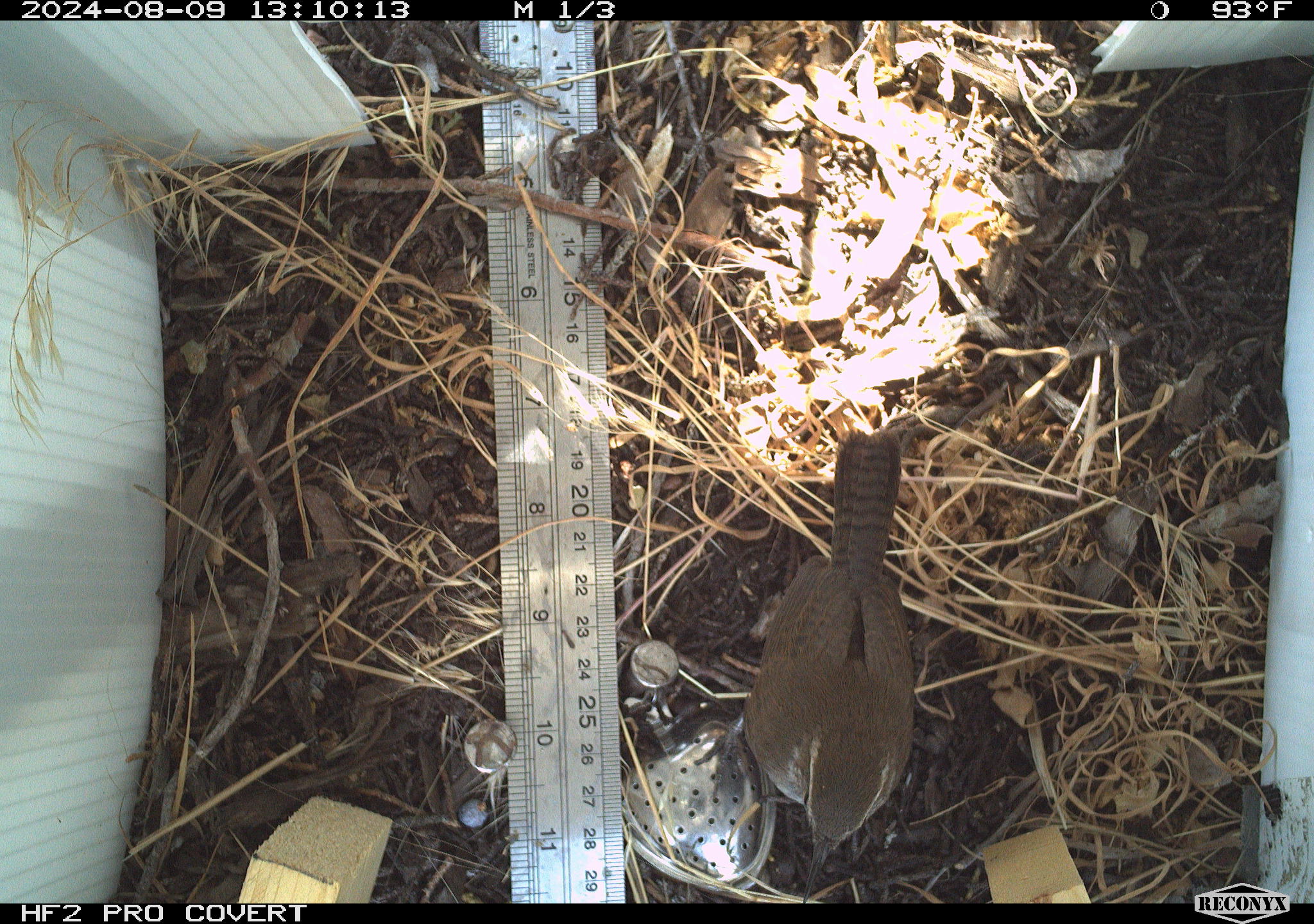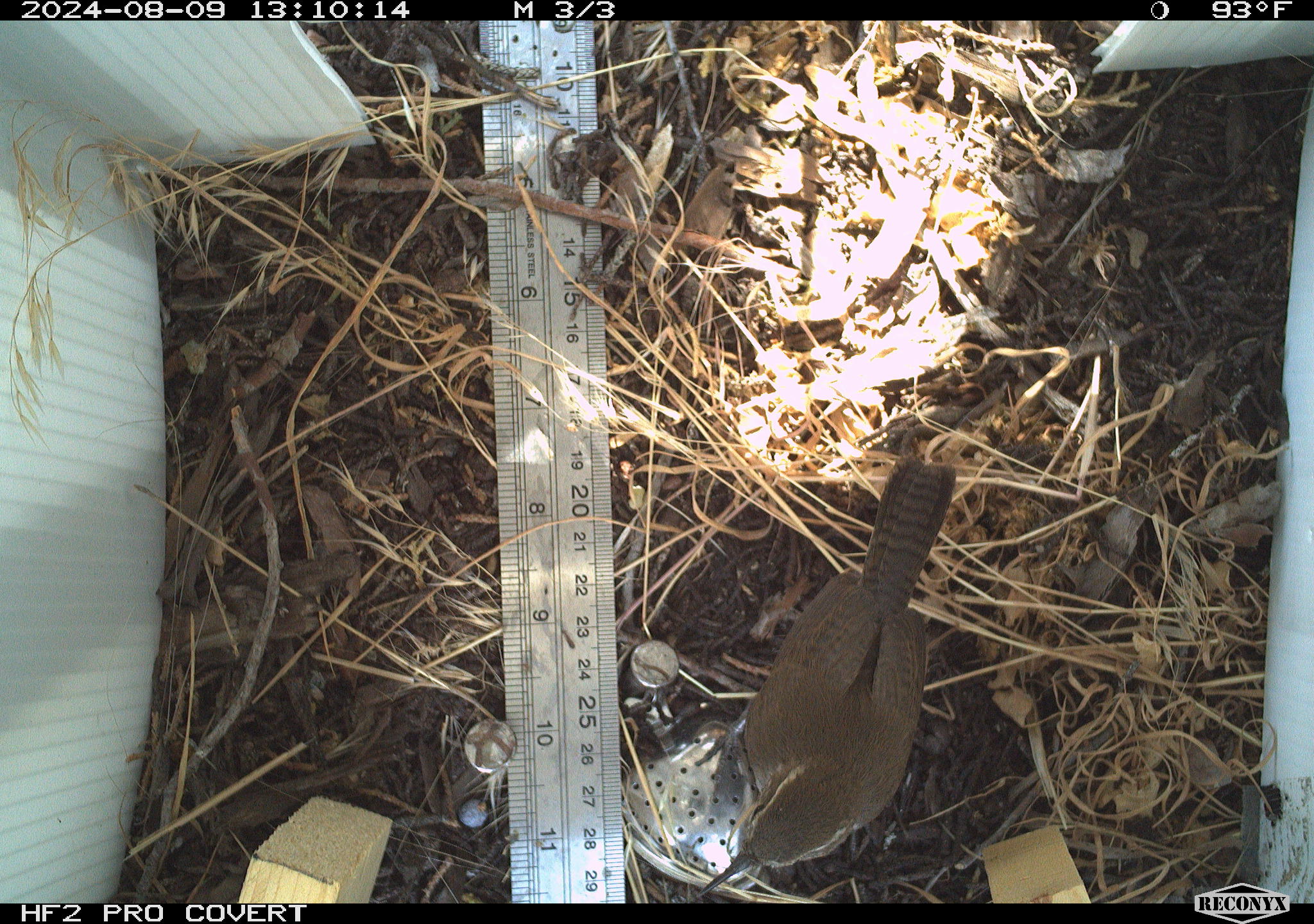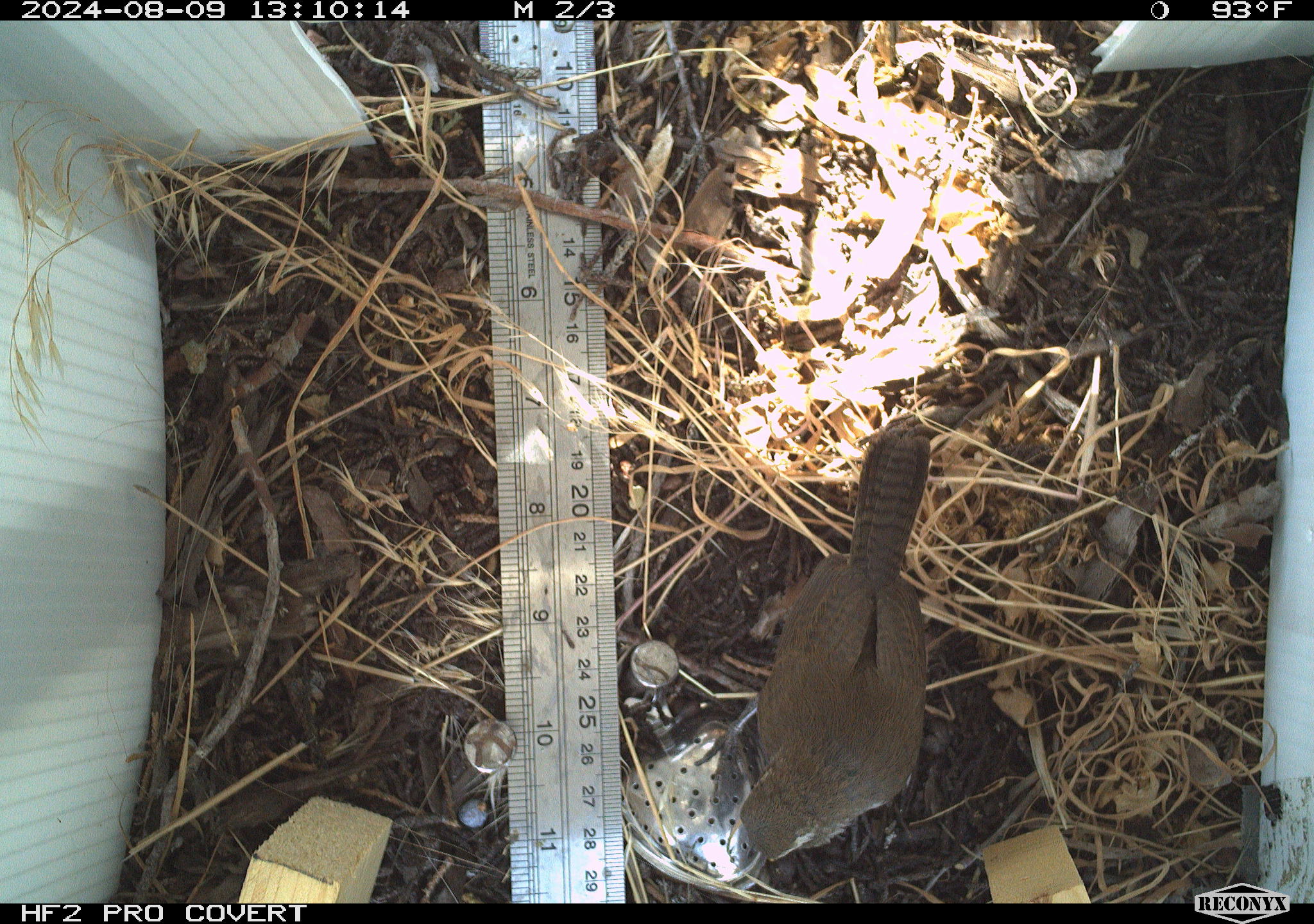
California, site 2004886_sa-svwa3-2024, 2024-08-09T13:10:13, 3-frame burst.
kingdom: Animalia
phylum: Chordata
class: Aves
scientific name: Aves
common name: bird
Bird (Aves).